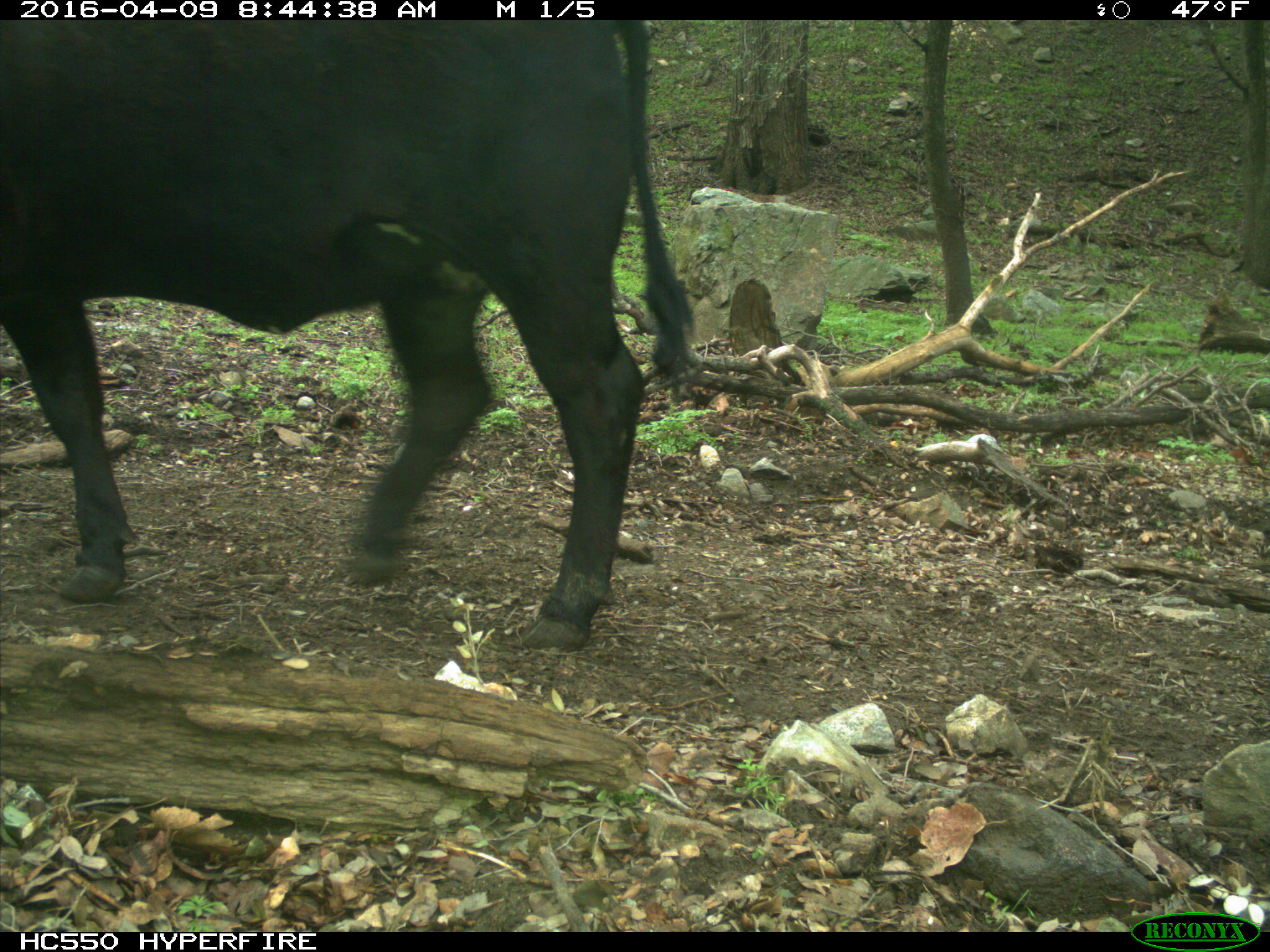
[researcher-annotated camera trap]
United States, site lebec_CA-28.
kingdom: Animalia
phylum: Chordata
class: Mammalia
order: Artiodactyla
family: Bovidae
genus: Bos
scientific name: Bos taurus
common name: domestic cow